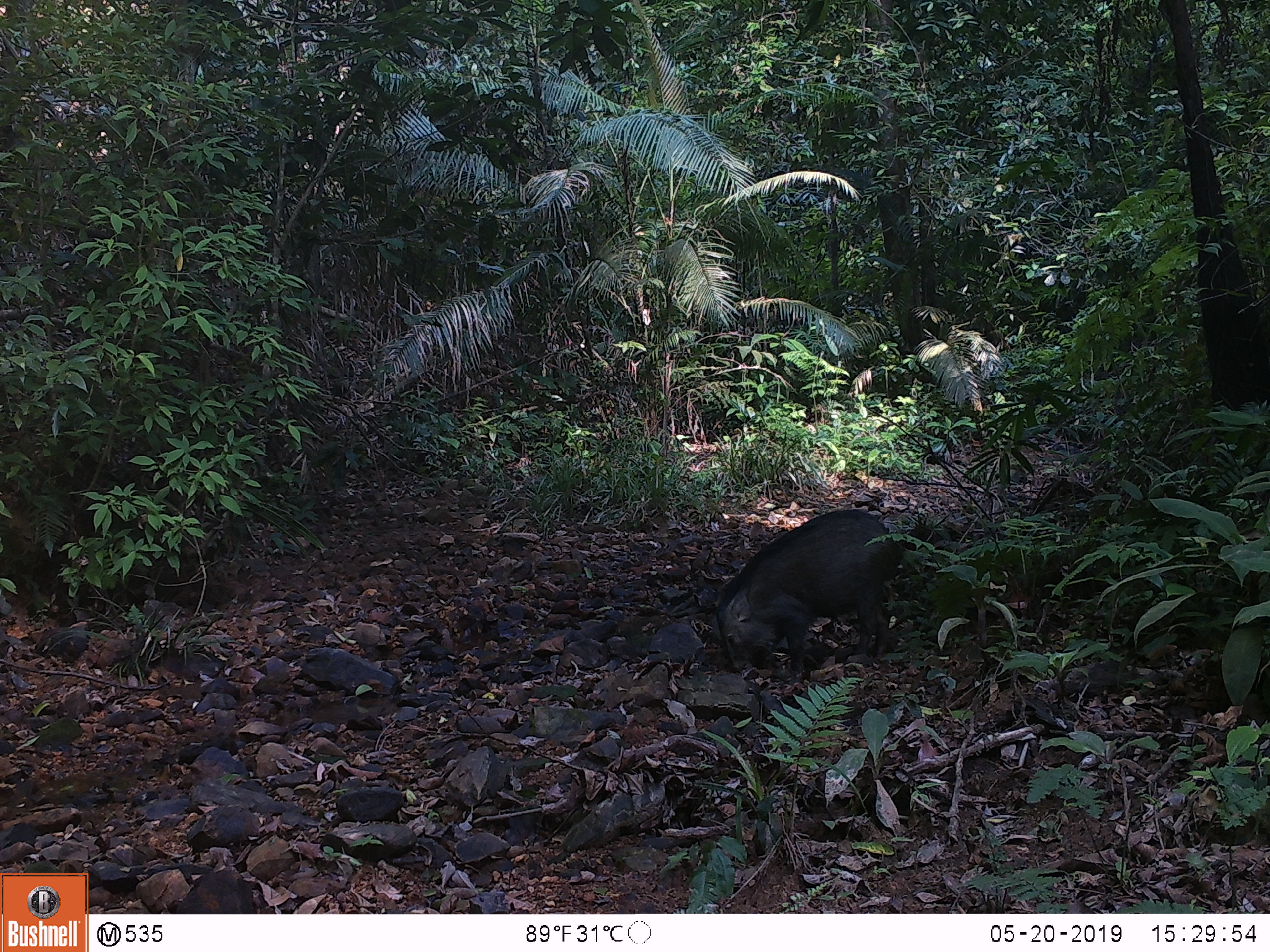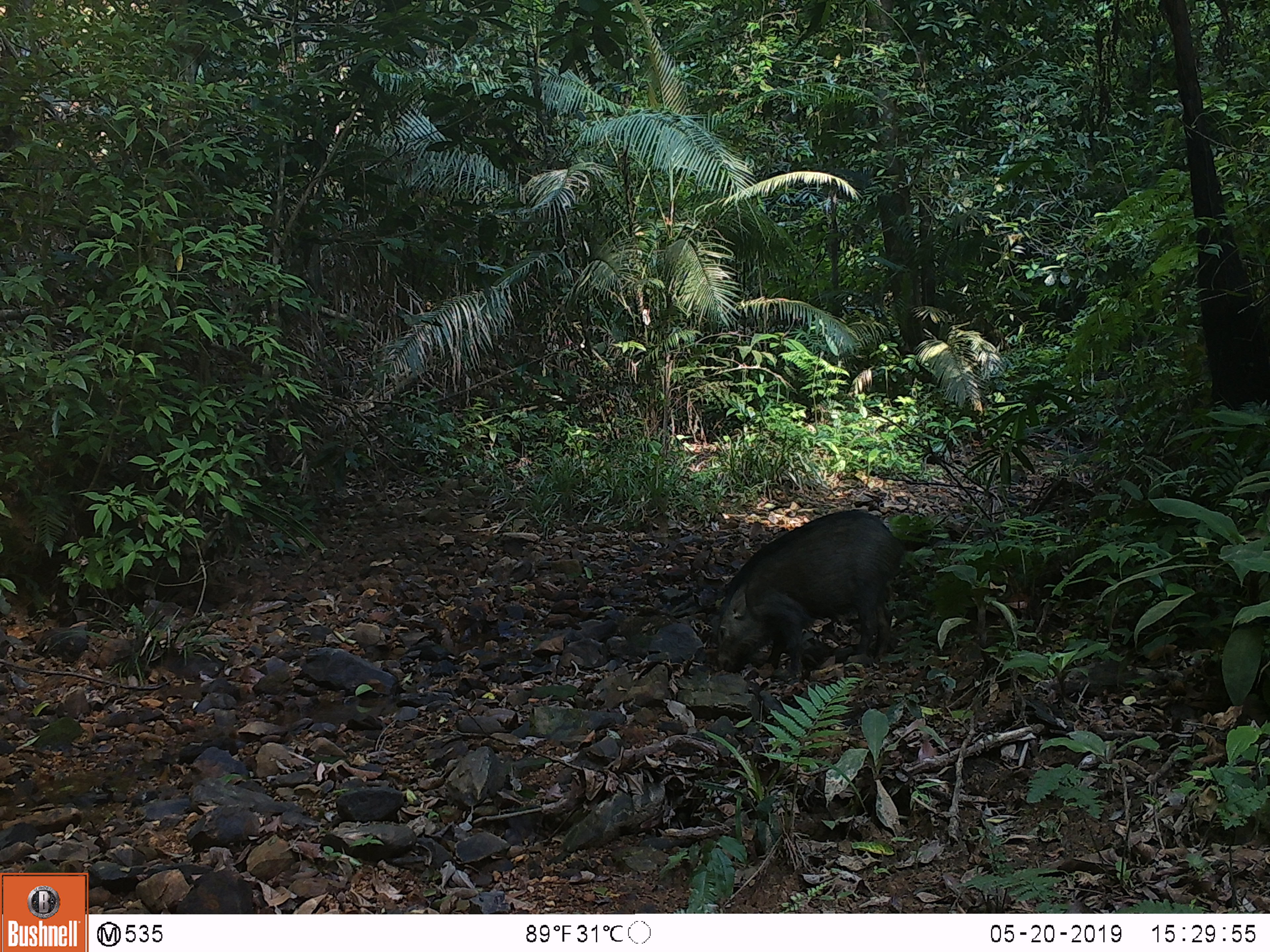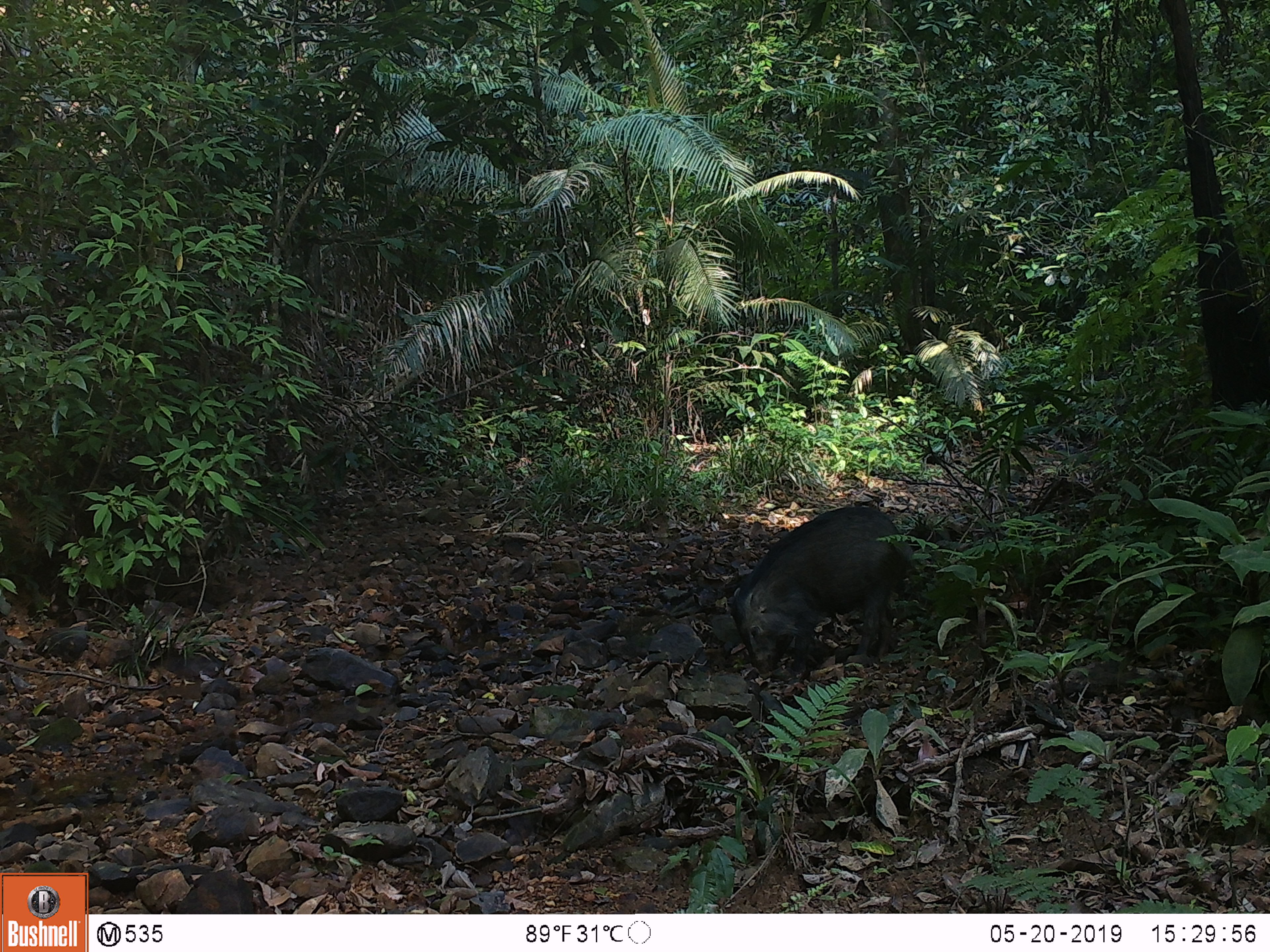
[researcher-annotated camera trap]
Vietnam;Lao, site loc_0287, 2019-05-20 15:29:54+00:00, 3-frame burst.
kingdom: Animalia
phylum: Chordata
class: Mammalia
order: Artiodactyla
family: Suidae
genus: Sus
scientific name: Sus scrofa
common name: eurasian wild pig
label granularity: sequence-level